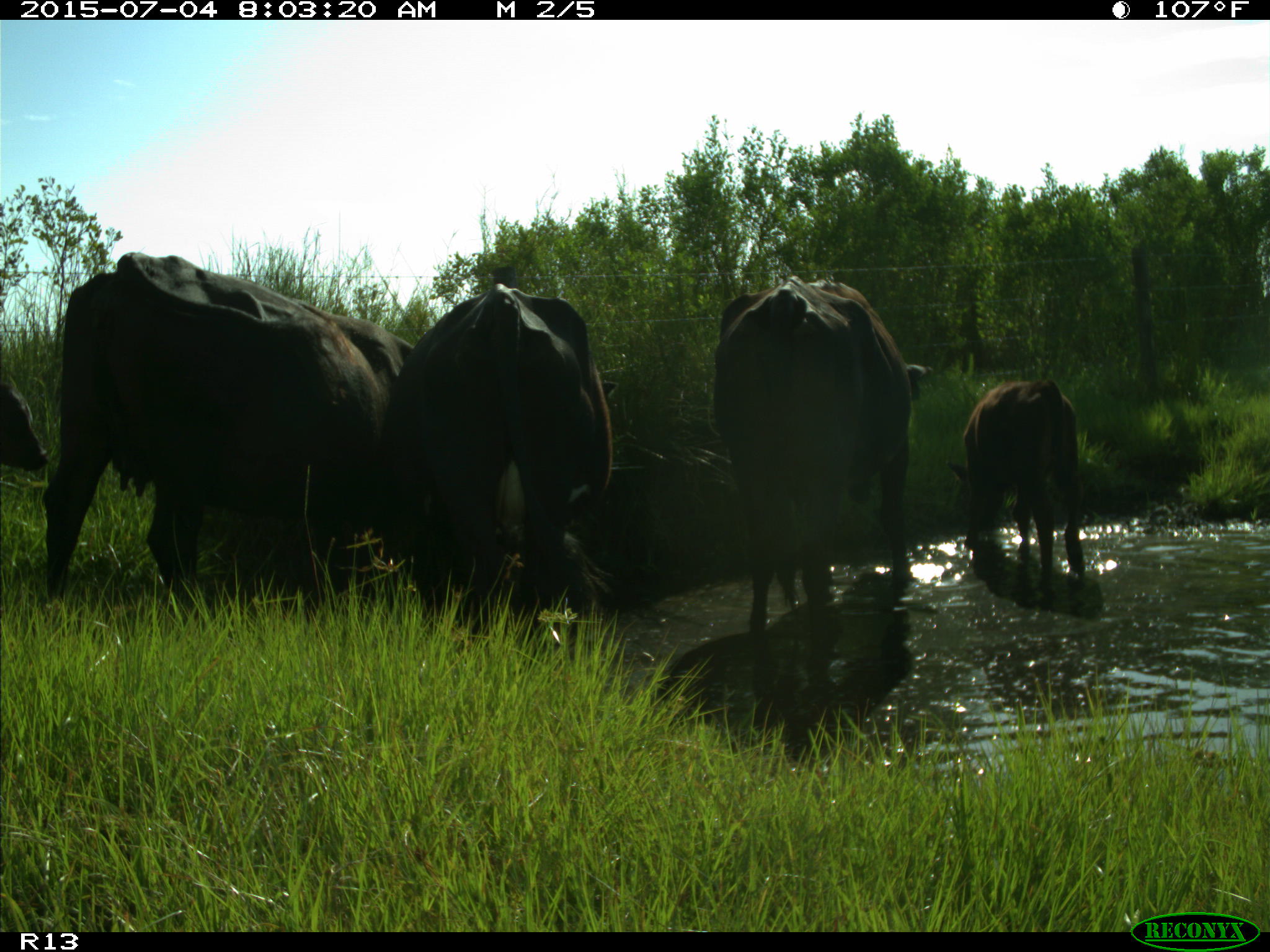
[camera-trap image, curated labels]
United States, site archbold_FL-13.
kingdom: Animalia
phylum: Chordata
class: Mammalia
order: Artiodactyla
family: Bovidae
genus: Bos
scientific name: Bos taurus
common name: domestic cow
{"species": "Bos taurus (domestic cow)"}